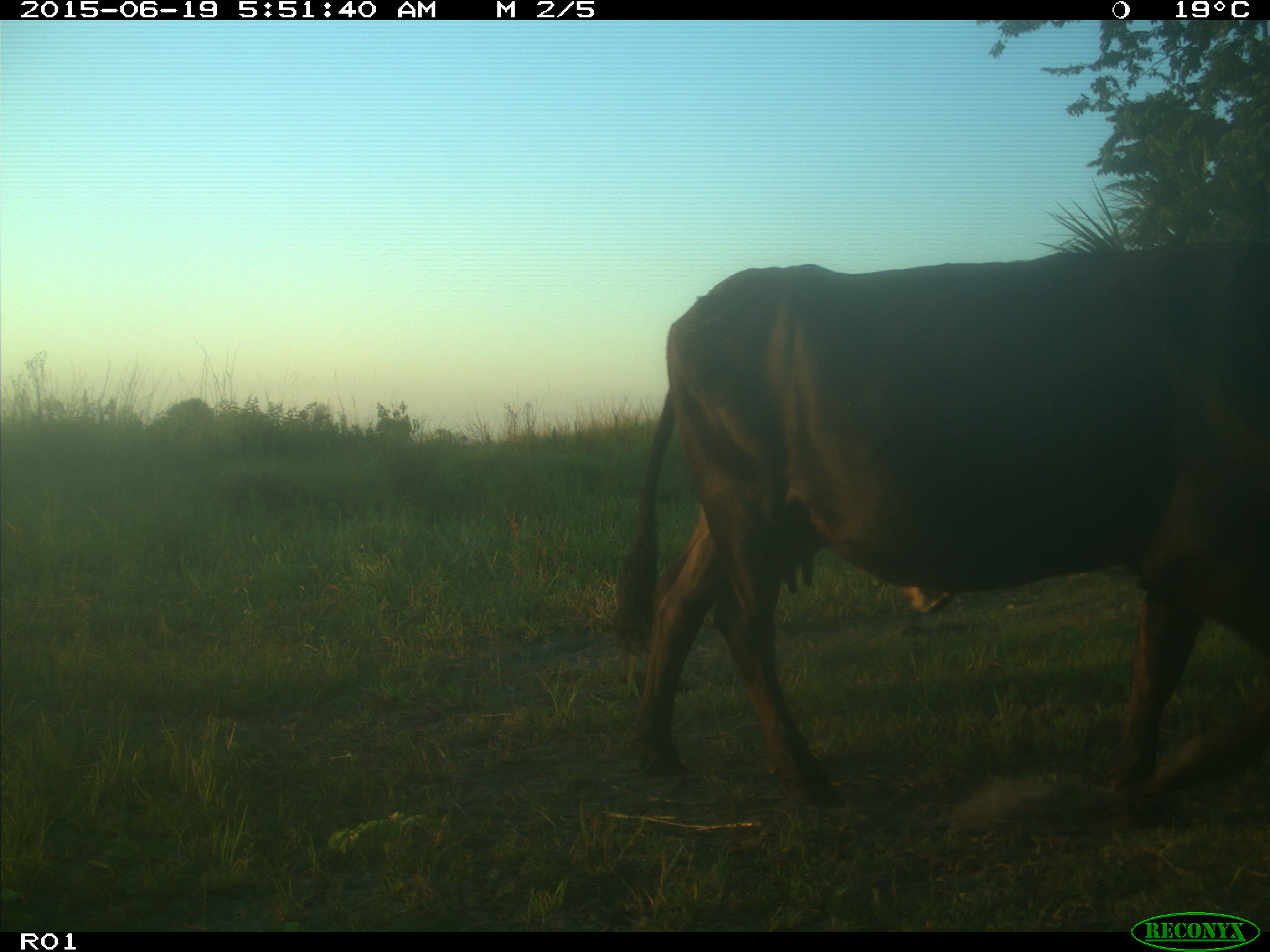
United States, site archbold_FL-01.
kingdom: Animalia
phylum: Chordata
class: Mammalia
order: Artiodactyla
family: Bovidae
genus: Bos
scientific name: Bos taurus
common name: domestic cow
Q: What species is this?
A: Bos taurus (domestic cow).